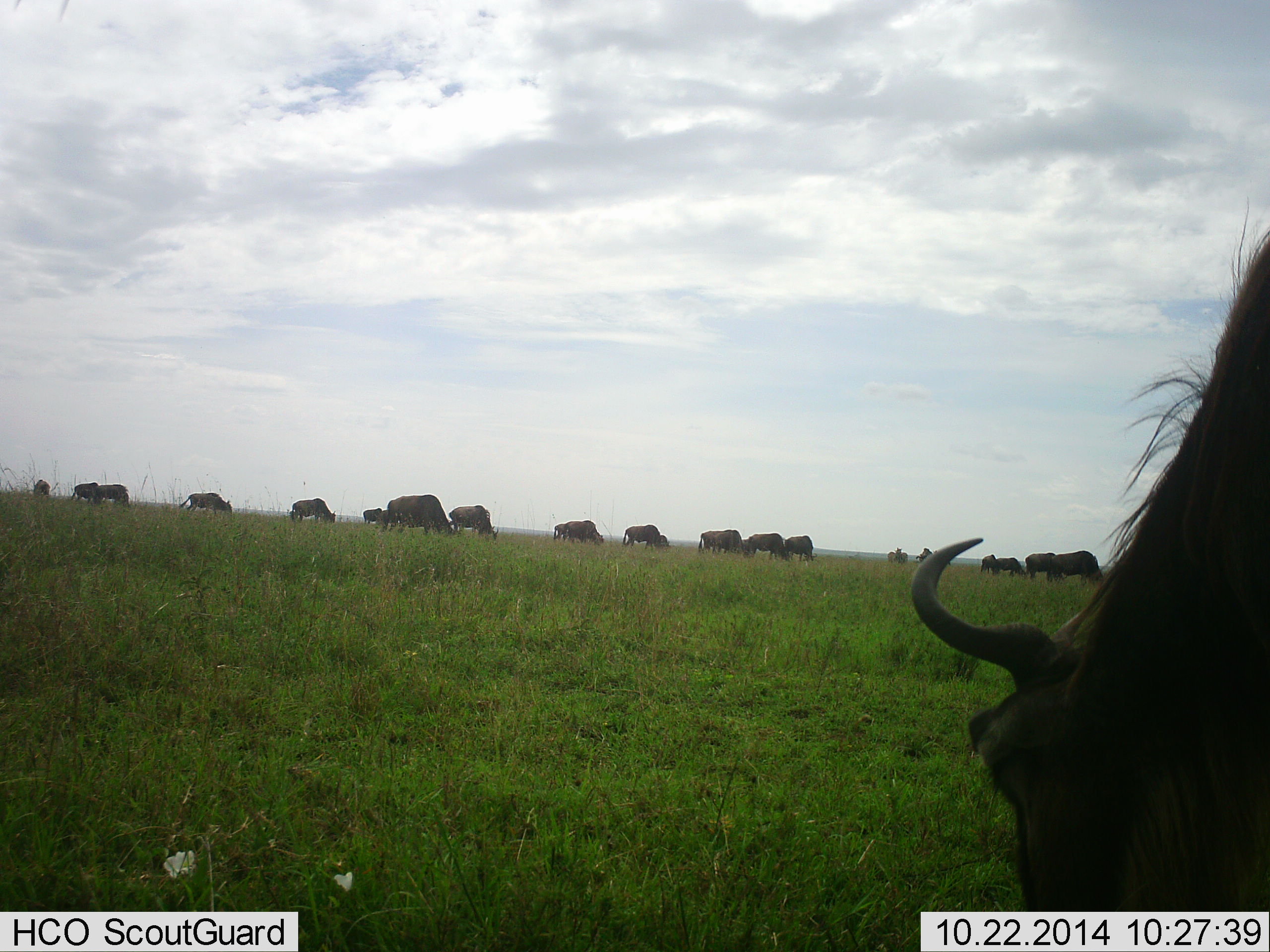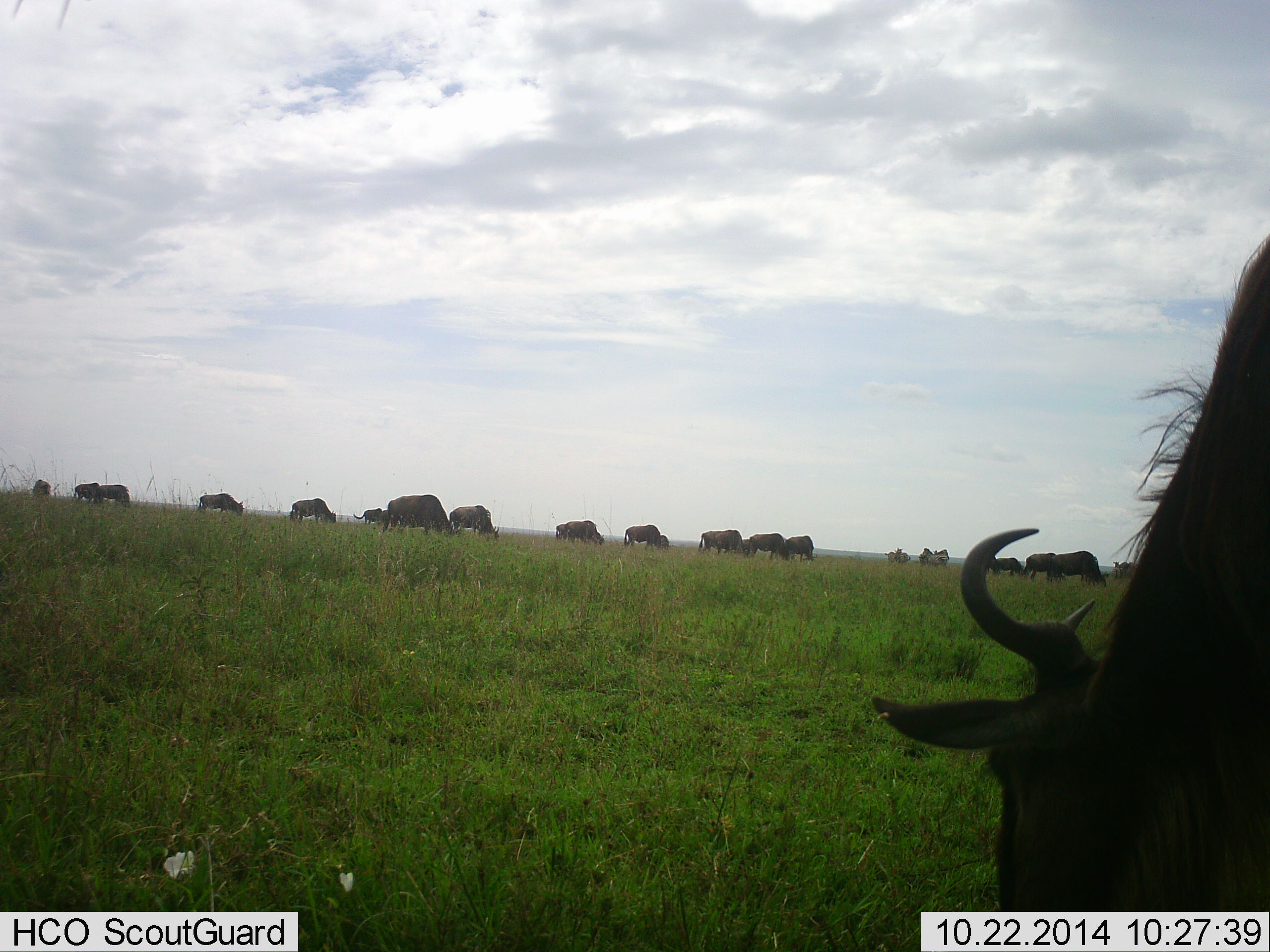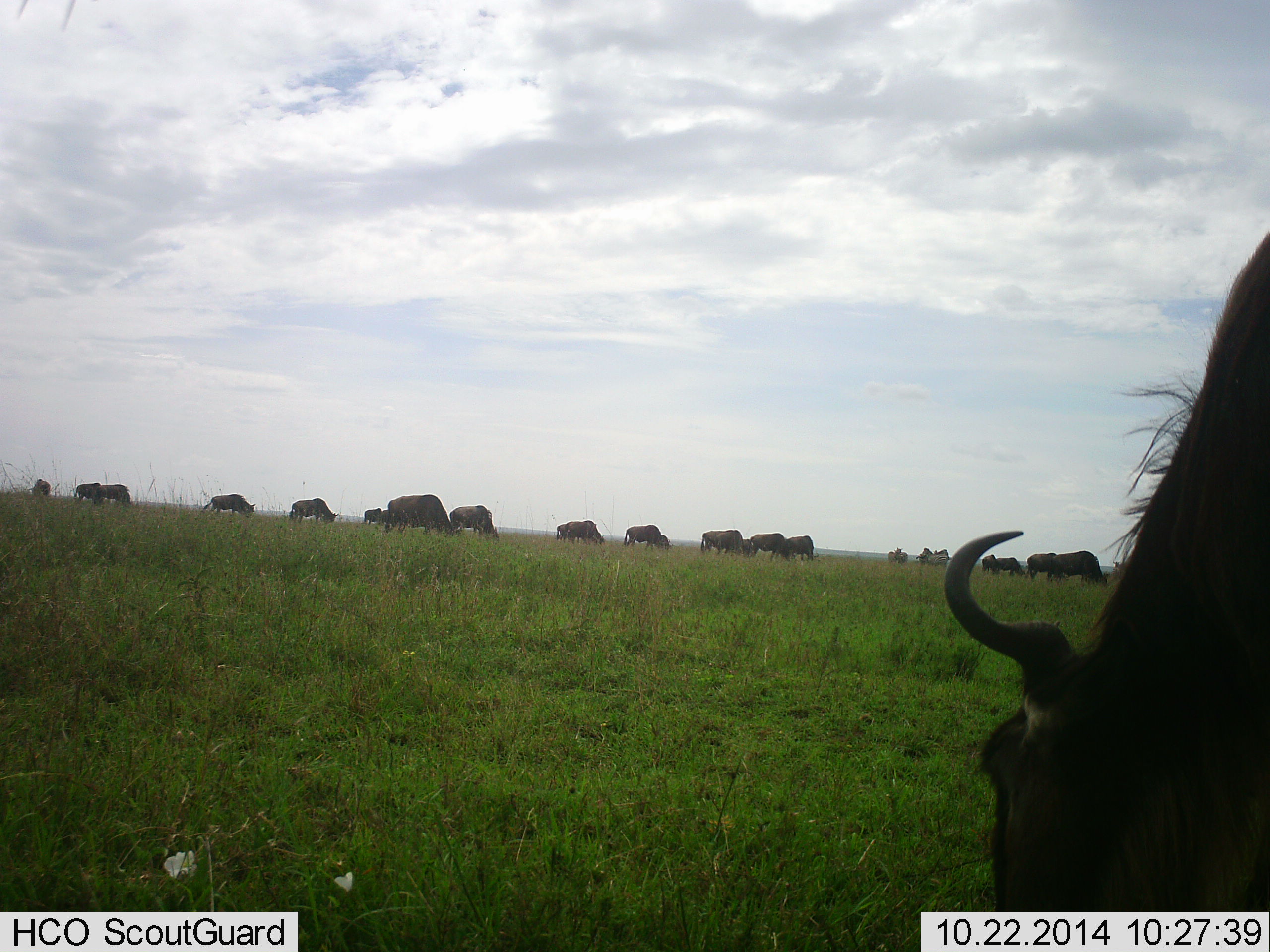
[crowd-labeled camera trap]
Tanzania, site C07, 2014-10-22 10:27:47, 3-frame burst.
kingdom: Animalia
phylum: Chordata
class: Mammalia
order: Artiodactyla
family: Bovidae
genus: Connochaetes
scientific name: Connochaetes taurinus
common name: blue wildebeest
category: wildebeest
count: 11-50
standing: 45%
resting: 0%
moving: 27%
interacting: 9%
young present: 9%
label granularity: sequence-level